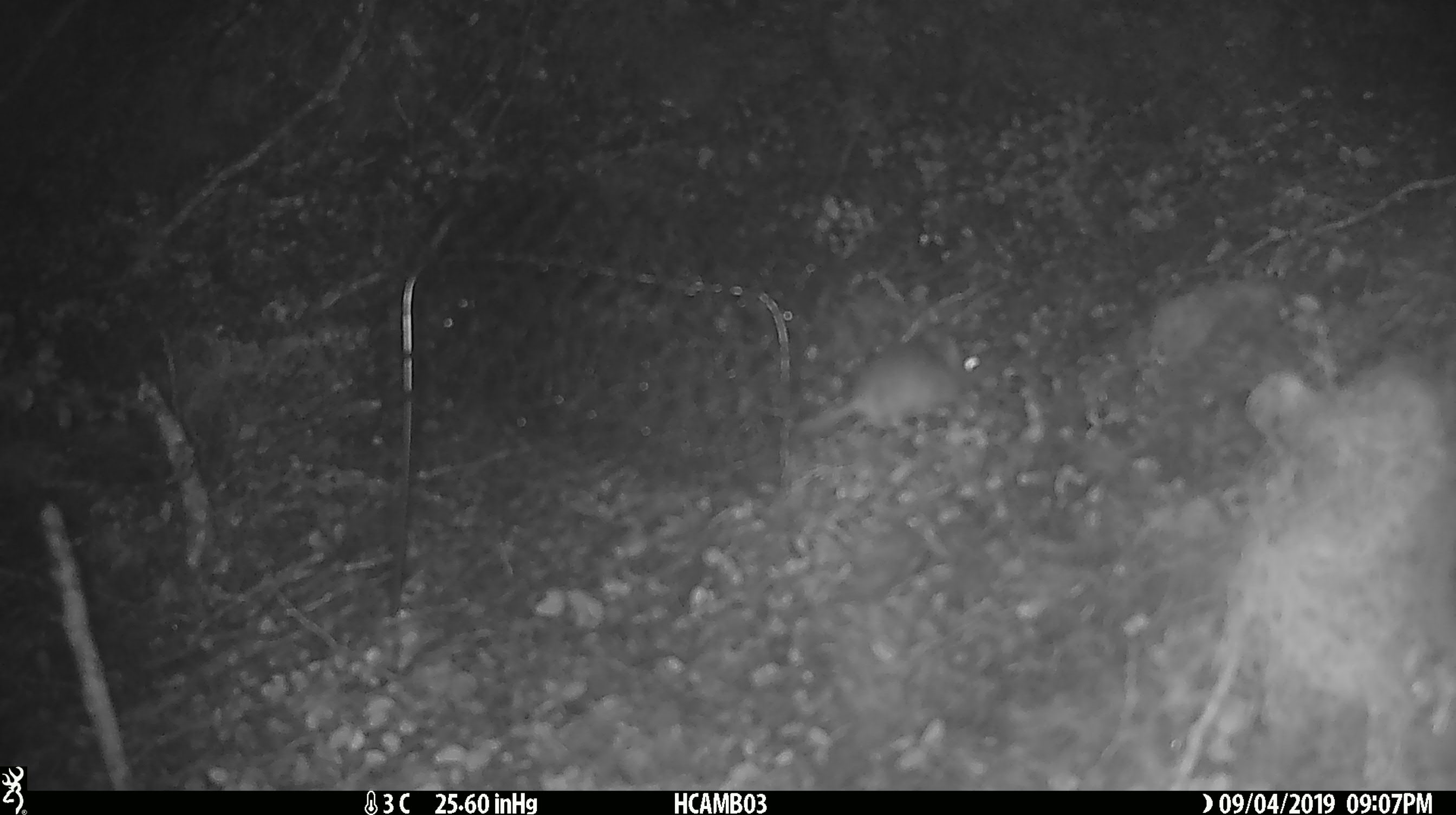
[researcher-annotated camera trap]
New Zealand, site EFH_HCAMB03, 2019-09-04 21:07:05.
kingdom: Animalia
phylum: Chordata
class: Mammalia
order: Rodentia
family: Muridae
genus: Mus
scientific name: Mus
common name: mouse